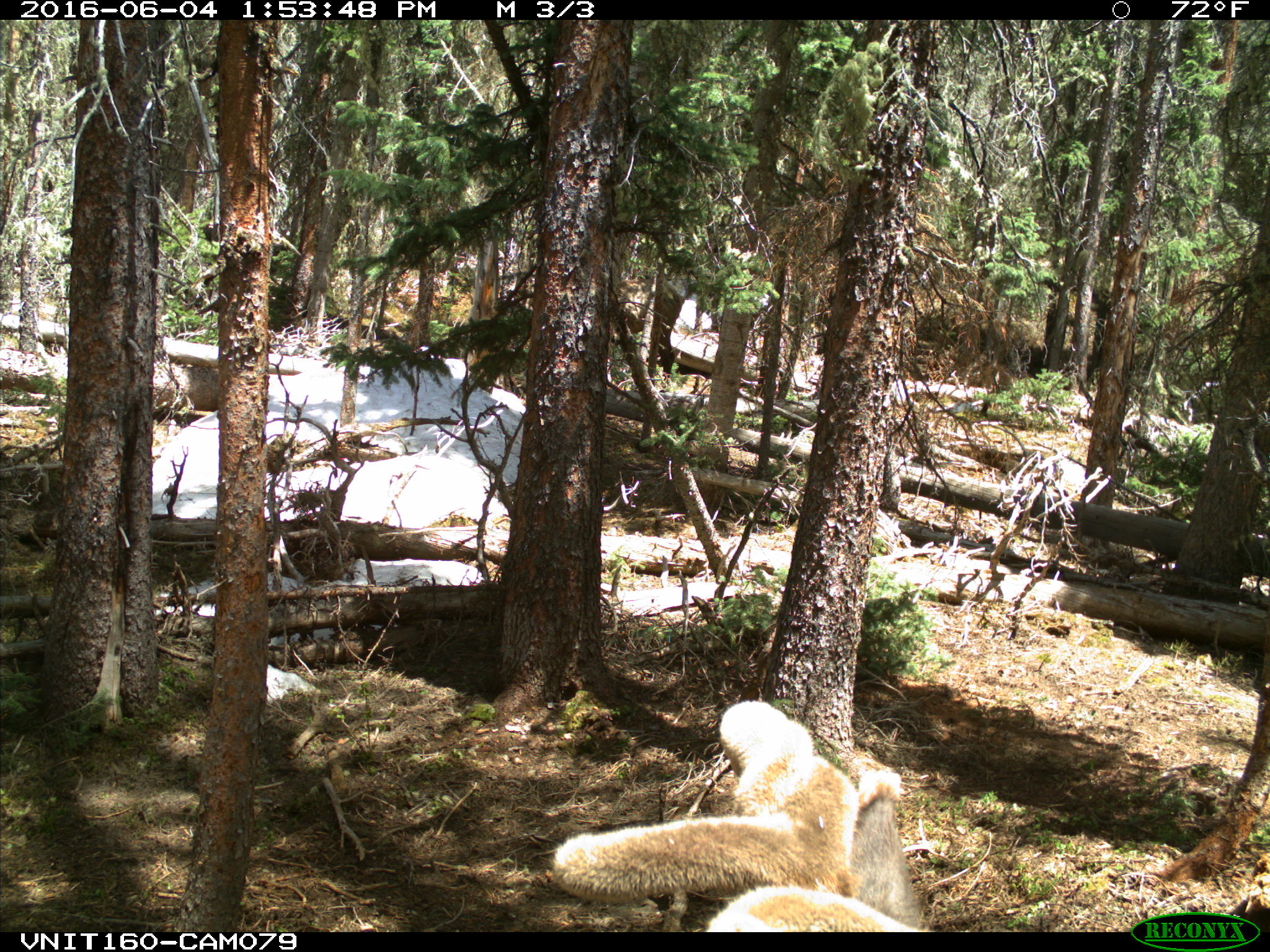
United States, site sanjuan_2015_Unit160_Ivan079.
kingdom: Animalia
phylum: Chordata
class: Mammalia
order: Artiodactyla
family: Cervidae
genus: Cervus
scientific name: Cervus elaphus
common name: red deer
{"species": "Cervus elaphus (red deer)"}